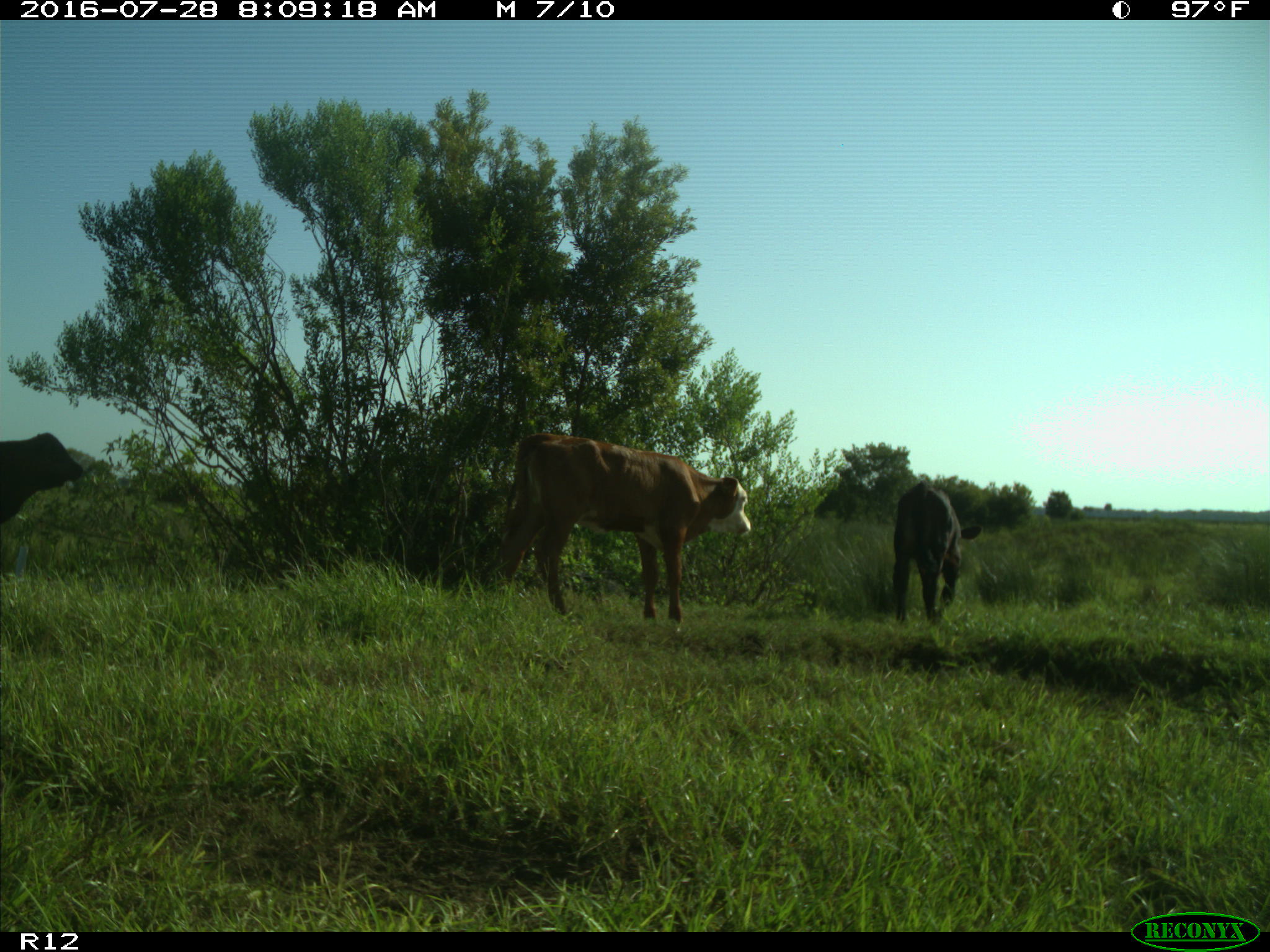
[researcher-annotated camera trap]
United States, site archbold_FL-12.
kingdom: Animalia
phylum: Chordata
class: Mammalia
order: Artiodactyla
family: Bovidae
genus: Bos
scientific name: Bos taurus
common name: domestic cow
Bos taurus (domestic cow).